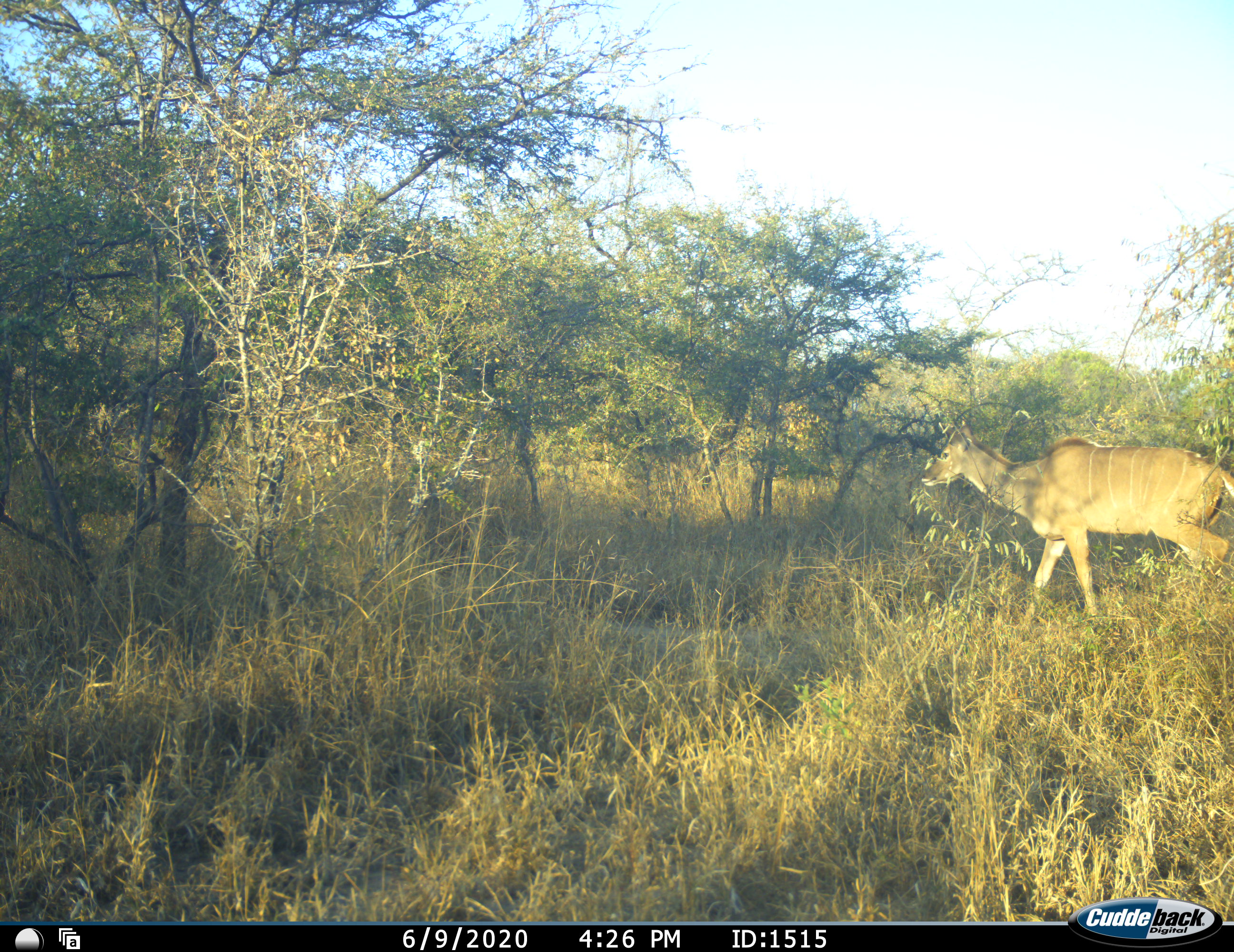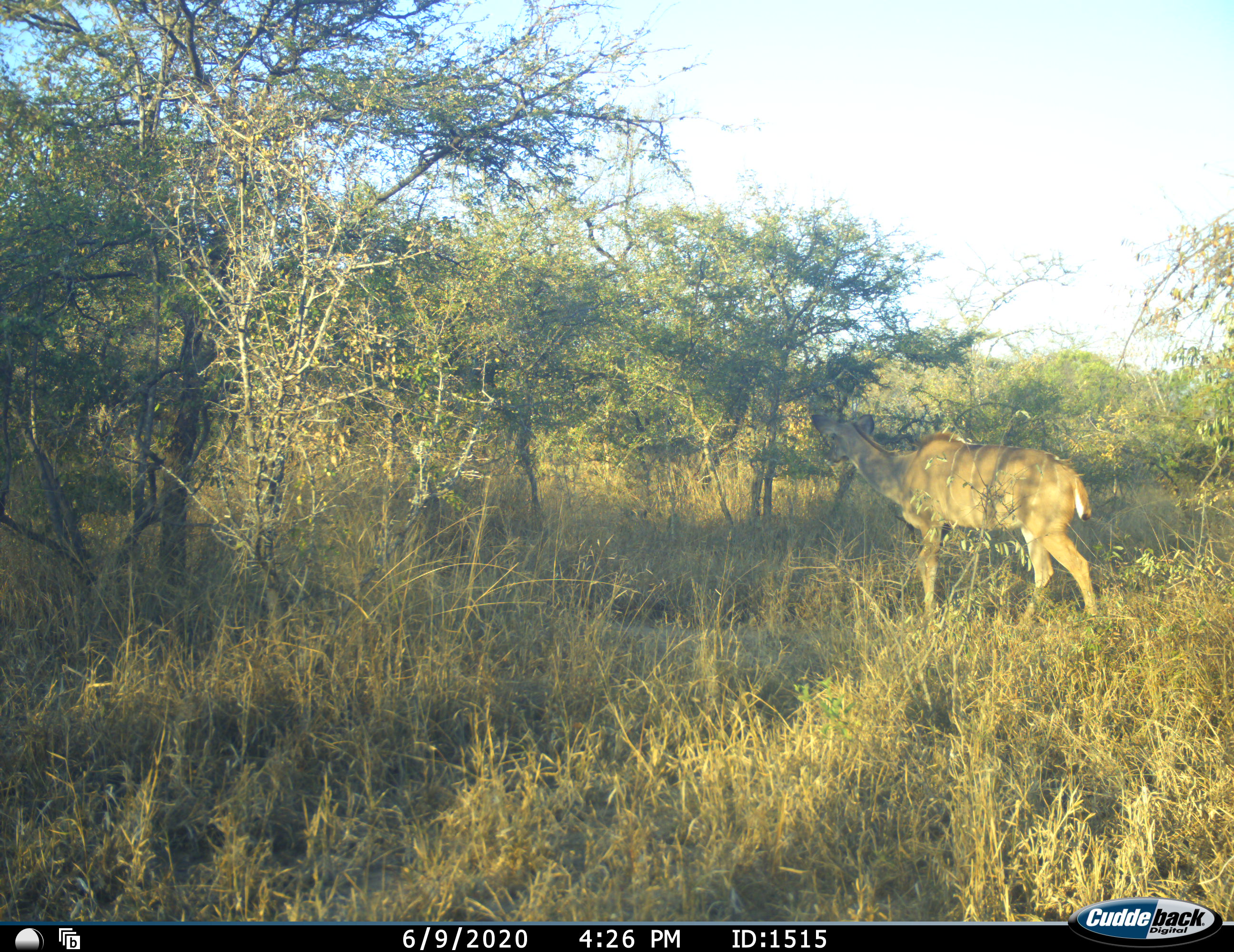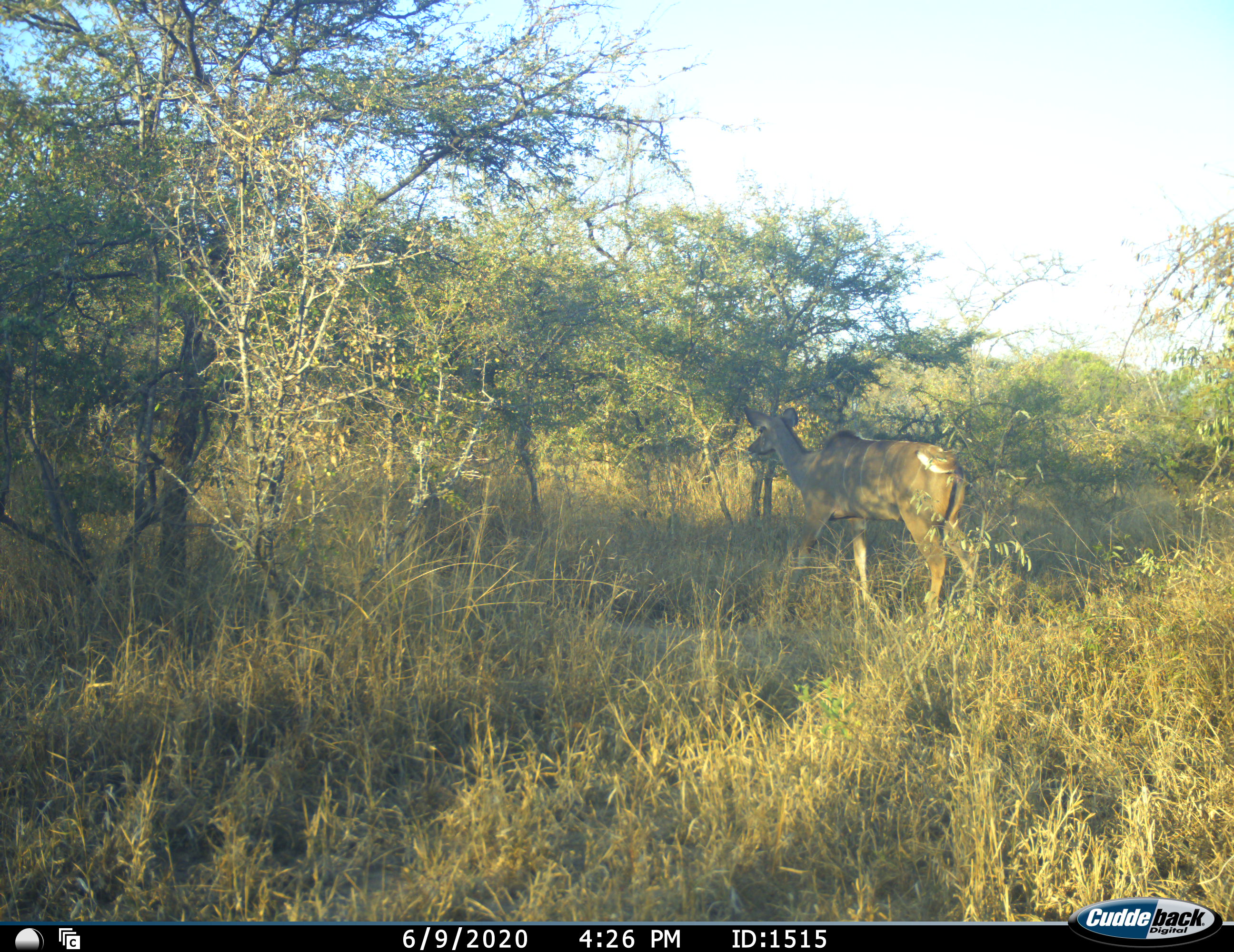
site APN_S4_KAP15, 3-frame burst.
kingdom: Animalia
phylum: Chordata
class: Mammalia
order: Artiodactyla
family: Bovidae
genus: Tragelaphus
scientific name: Tragelaphus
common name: kudu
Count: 1.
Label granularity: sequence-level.